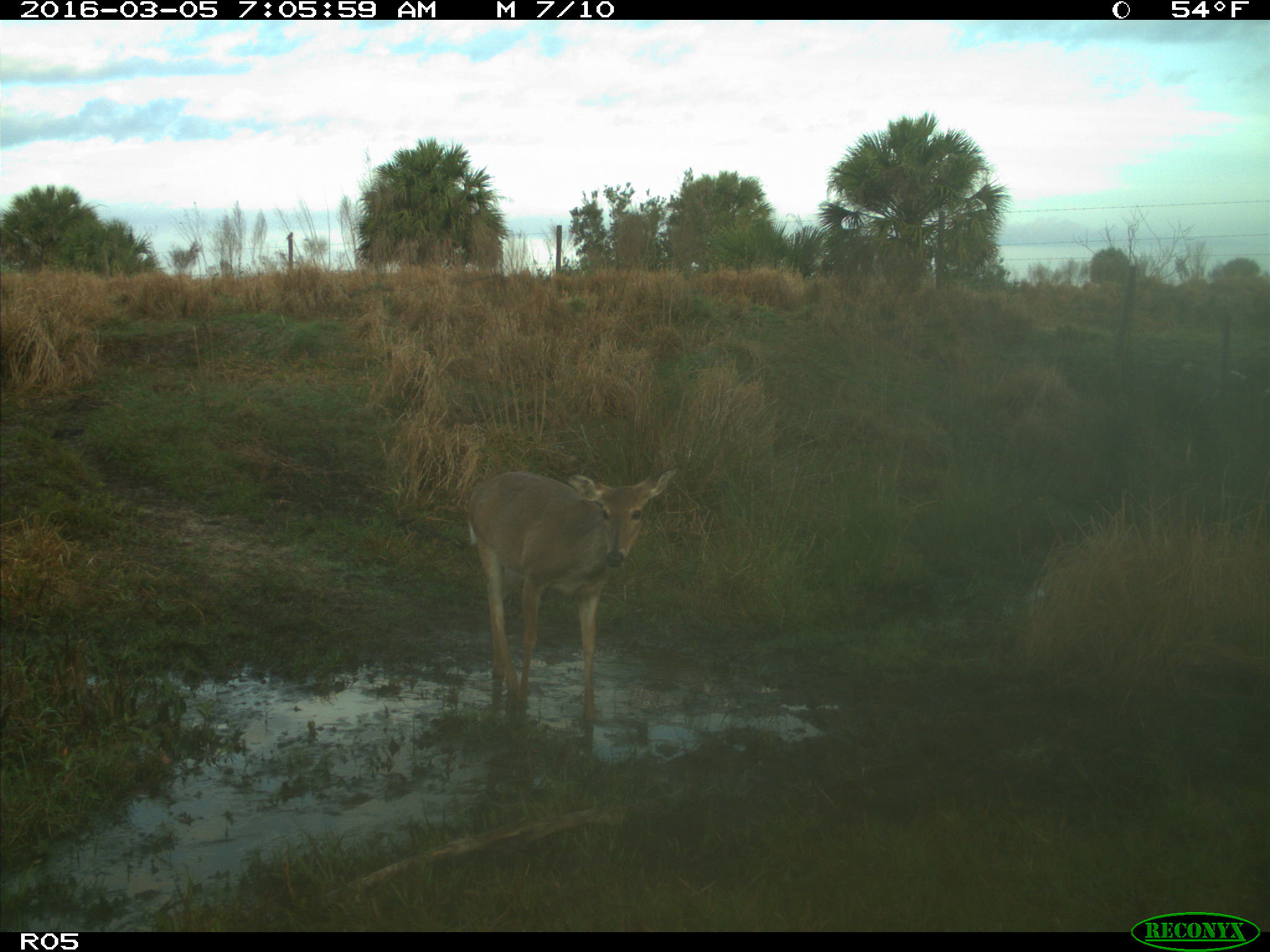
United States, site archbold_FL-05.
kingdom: Animalia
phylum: Chordata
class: Mammalia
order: Artiodactyla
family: Cervidae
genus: Odocoileus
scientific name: Odocoileus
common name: deer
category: unidentified deer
Unidentified deer (deer) (Odocoileus).